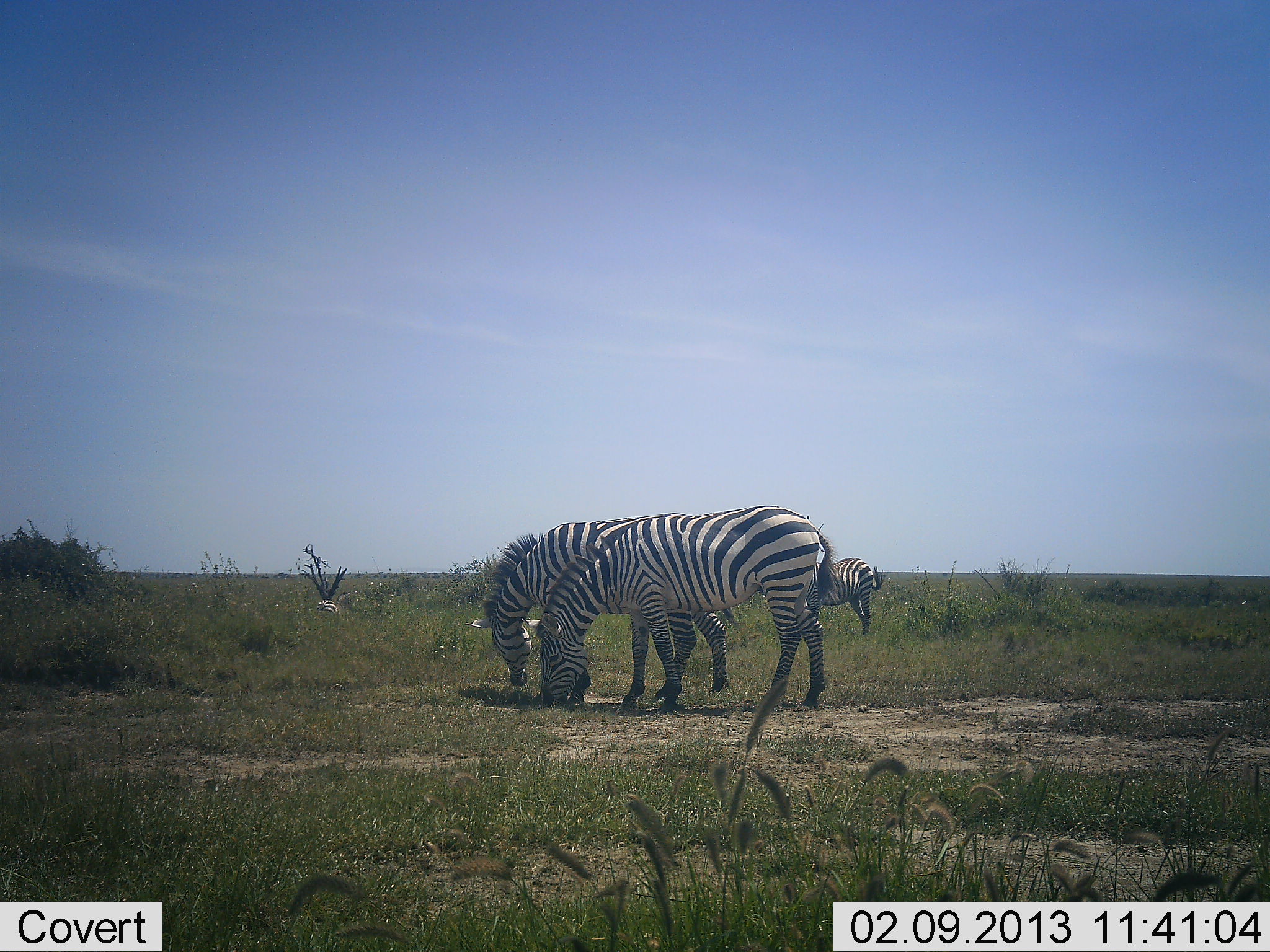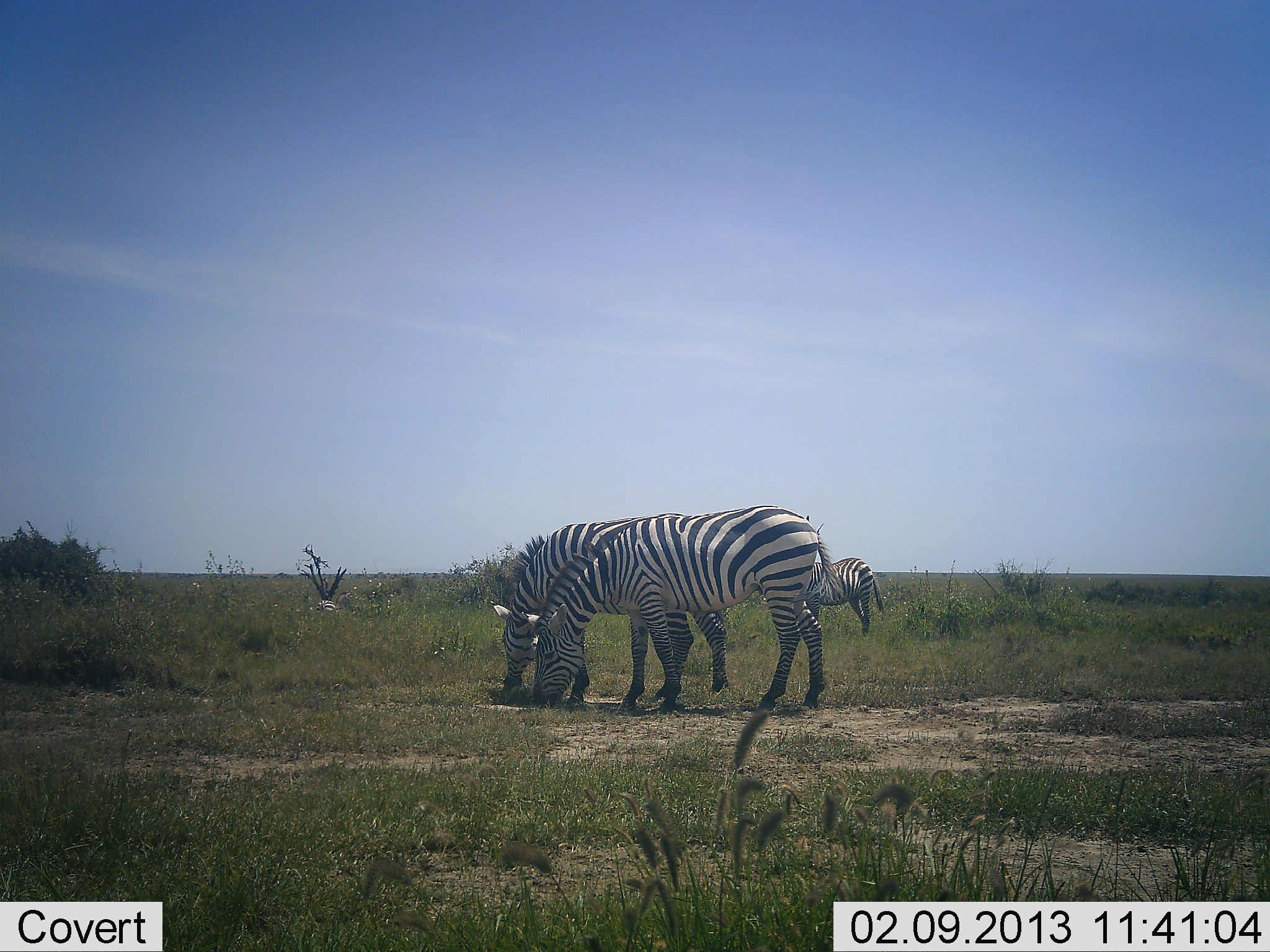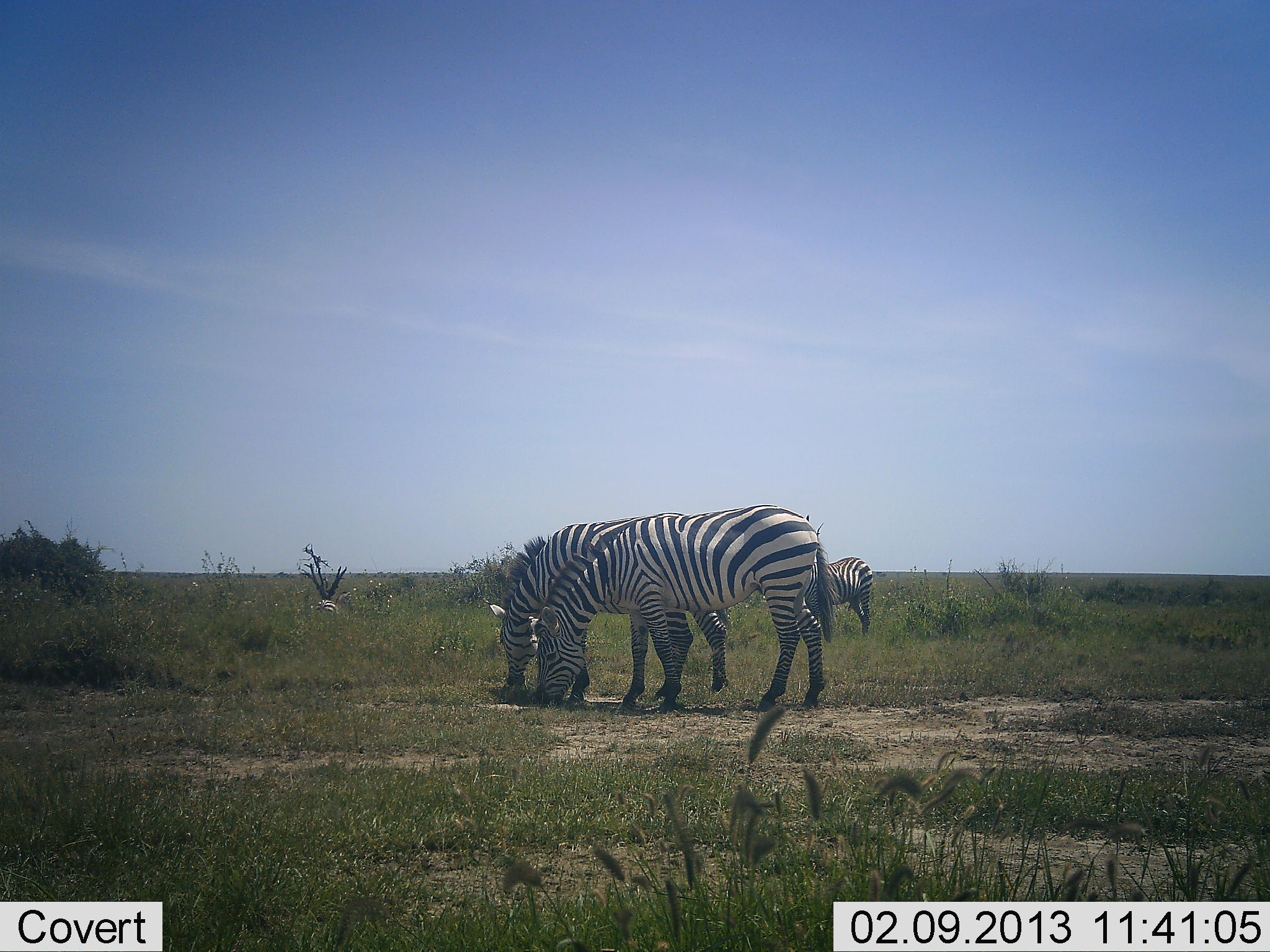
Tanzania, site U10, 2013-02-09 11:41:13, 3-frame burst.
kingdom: Animalia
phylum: Chordata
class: Mammalia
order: Perissodactyla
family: Equidae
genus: Equus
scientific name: Equus quagga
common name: plains zebra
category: zebra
Zebra (plains zebra) (Equus quagga), count 3. Behavior (volunteer vote fractions): standing 34%, resting 0%, moving 2%, interacting 0%. Young present (vote fraction): 0%. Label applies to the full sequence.